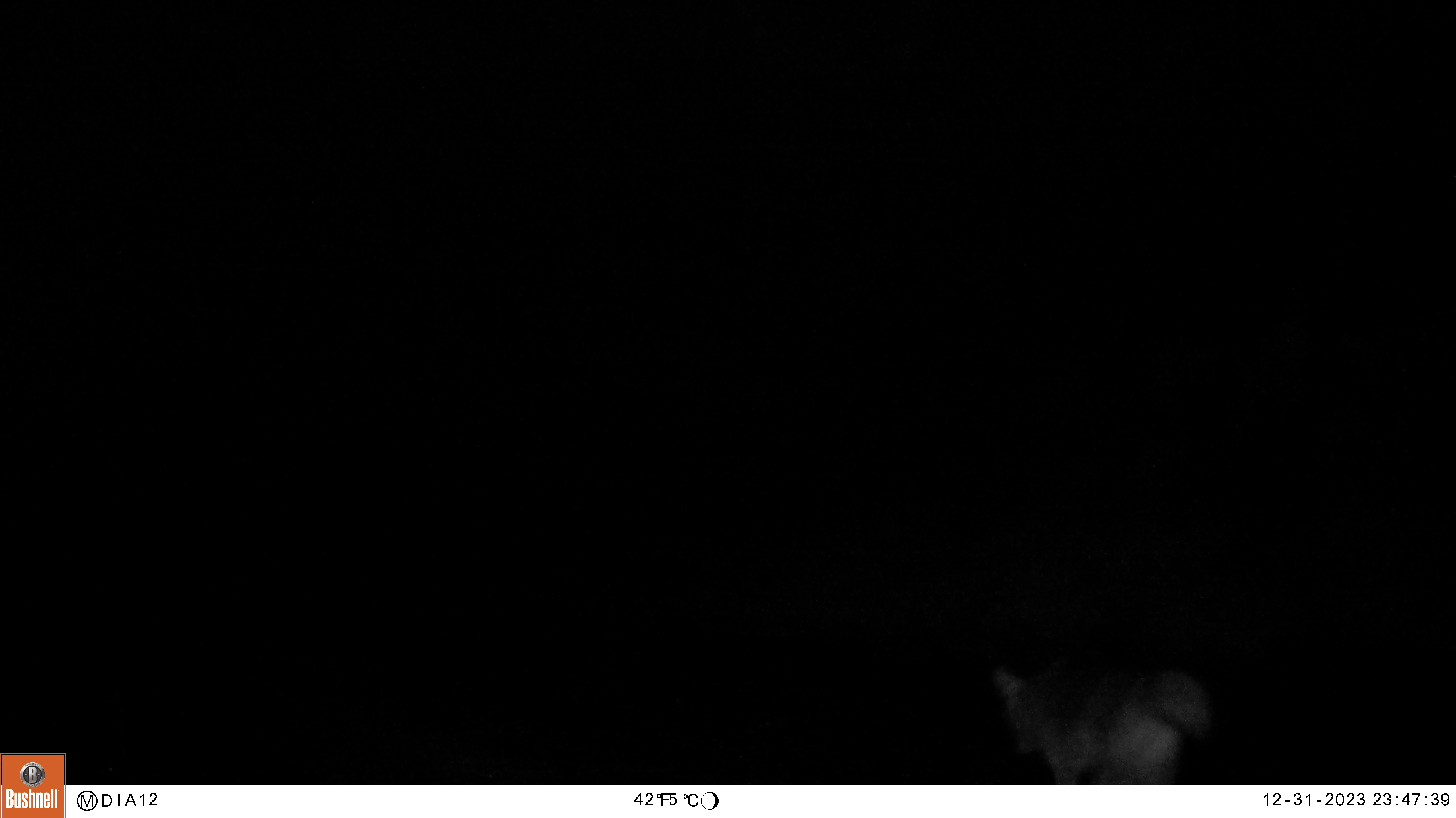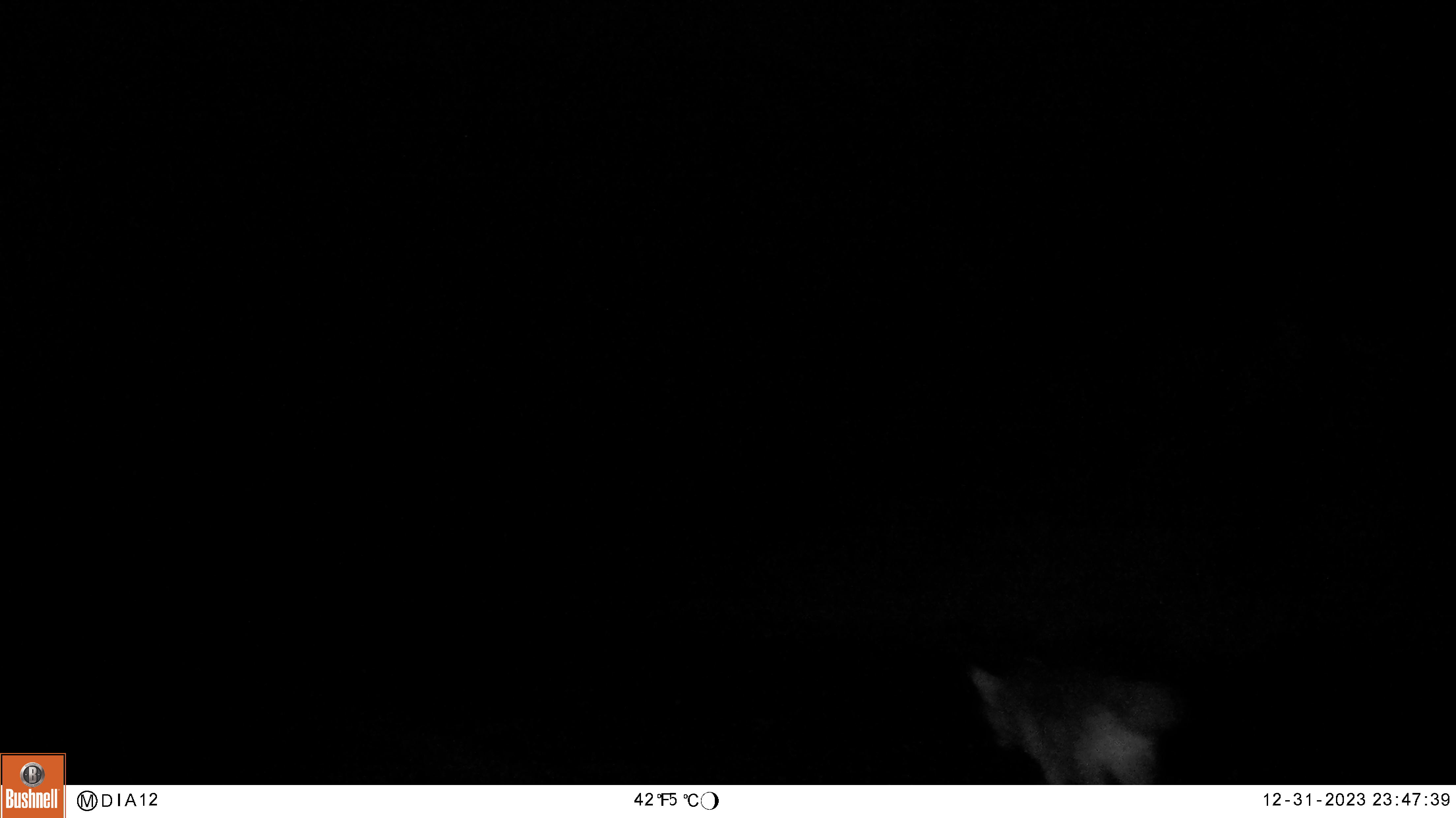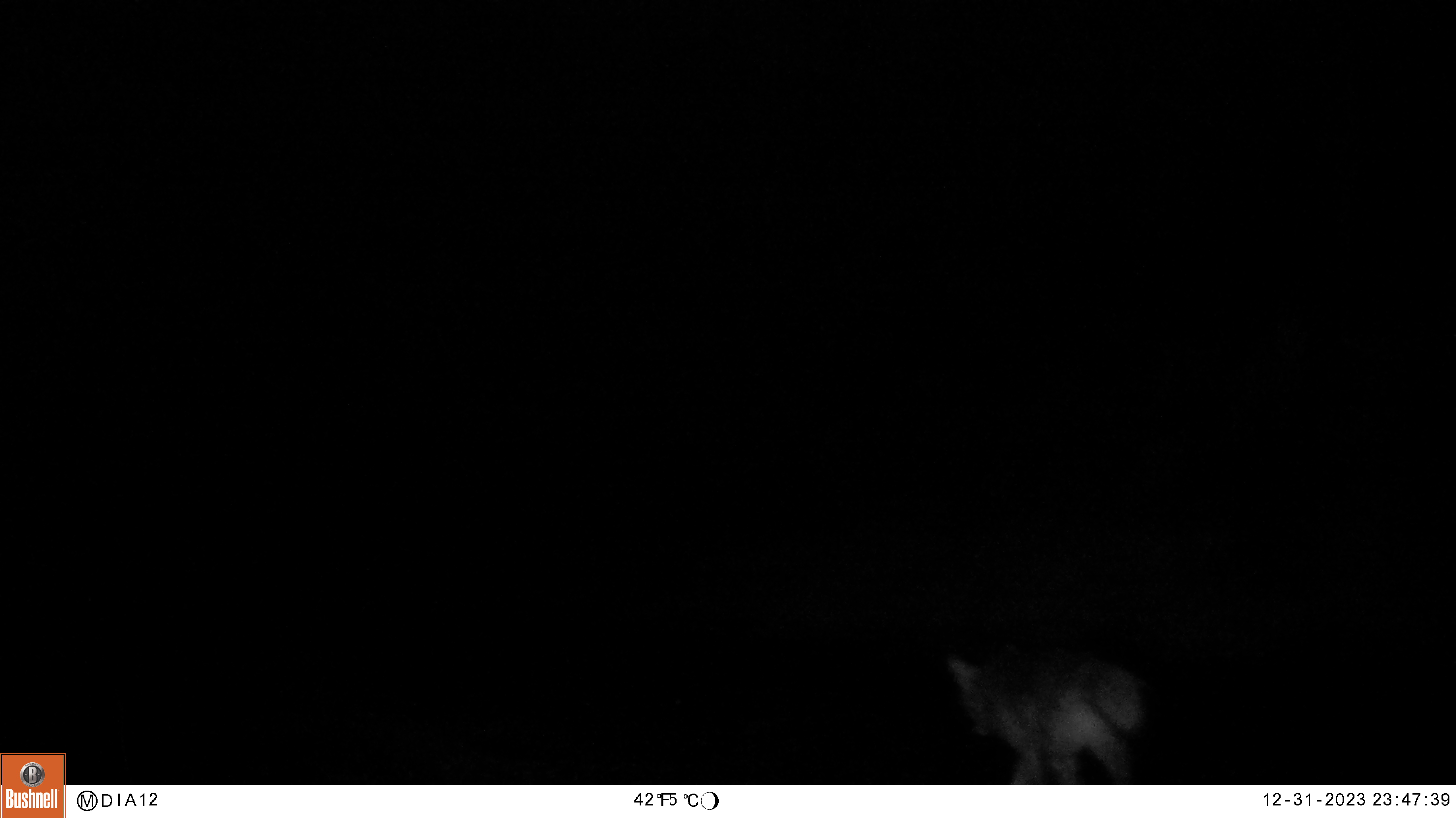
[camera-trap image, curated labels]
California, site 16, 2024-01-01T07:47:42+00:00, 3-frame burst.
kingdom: Animalia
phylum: Chordata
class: Mammalia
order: Carnivora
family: Canidae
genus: Canis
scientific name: Canis latrans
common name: coyote